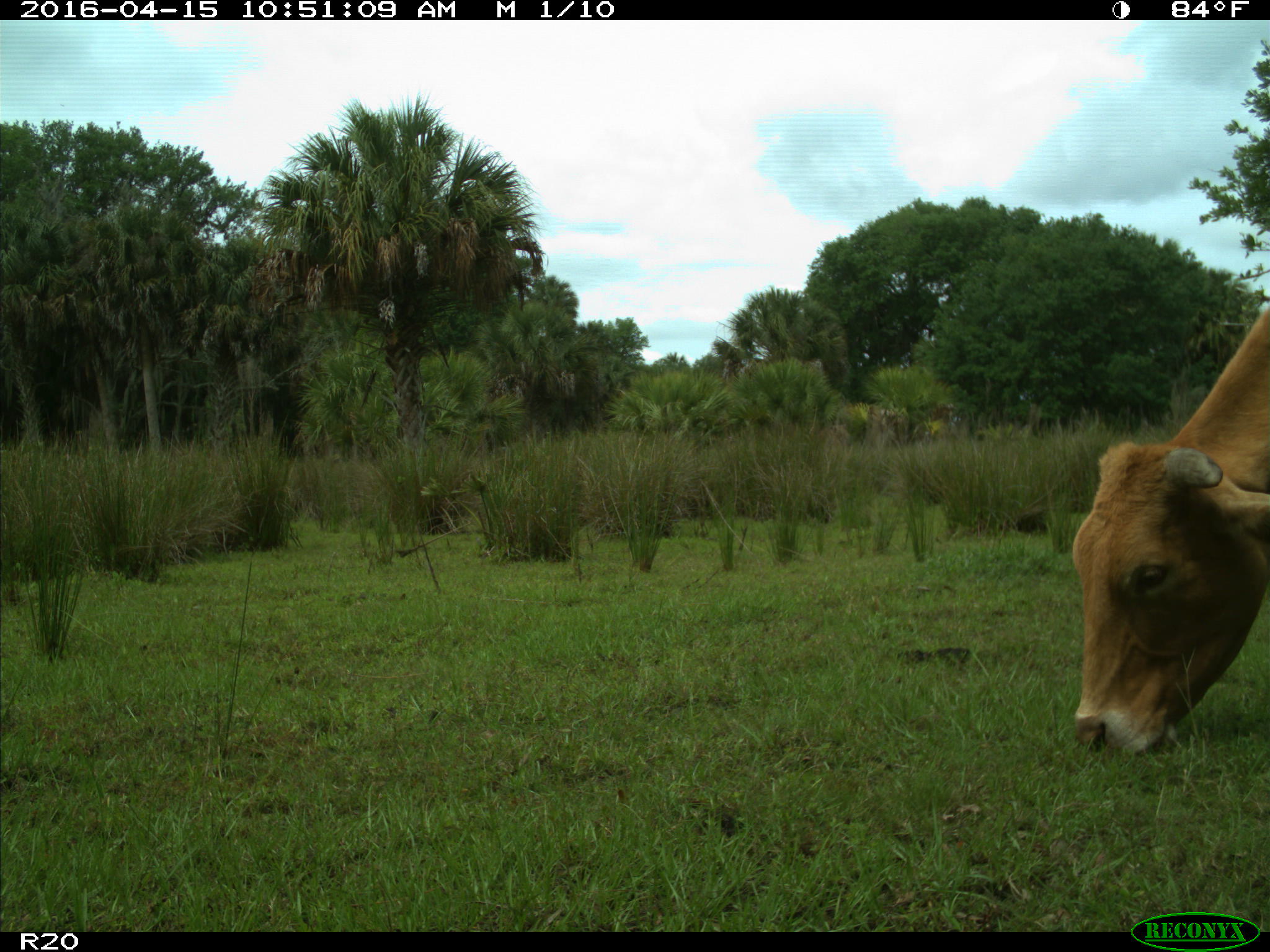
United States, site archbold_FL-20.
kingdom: Animalia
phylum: Chordata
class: Mammalia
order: Artiodactyla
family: Bovidae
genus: Bos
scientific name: Bos taurus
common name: domestic cow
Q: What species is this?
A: Bos taurus (domestic cow).